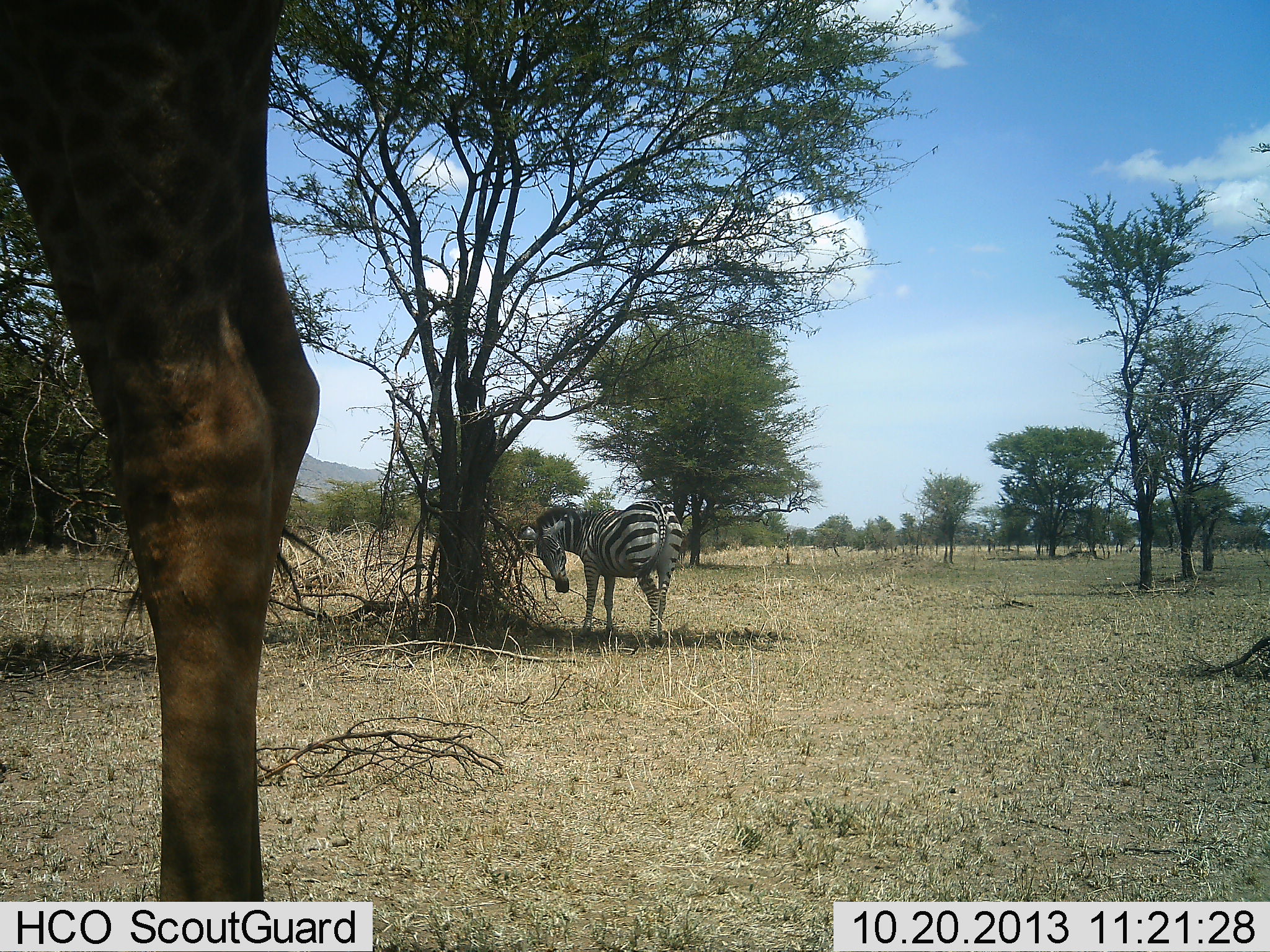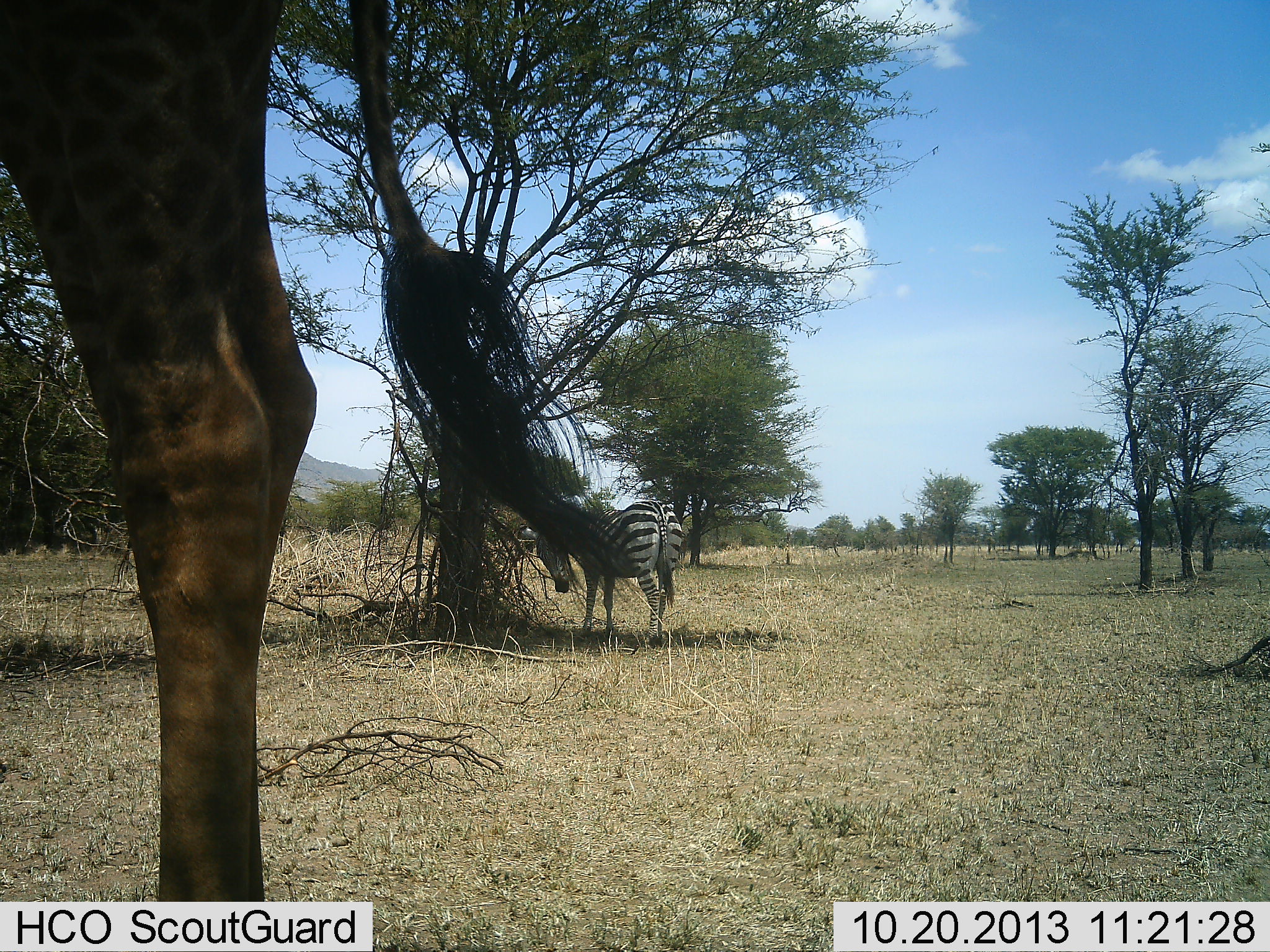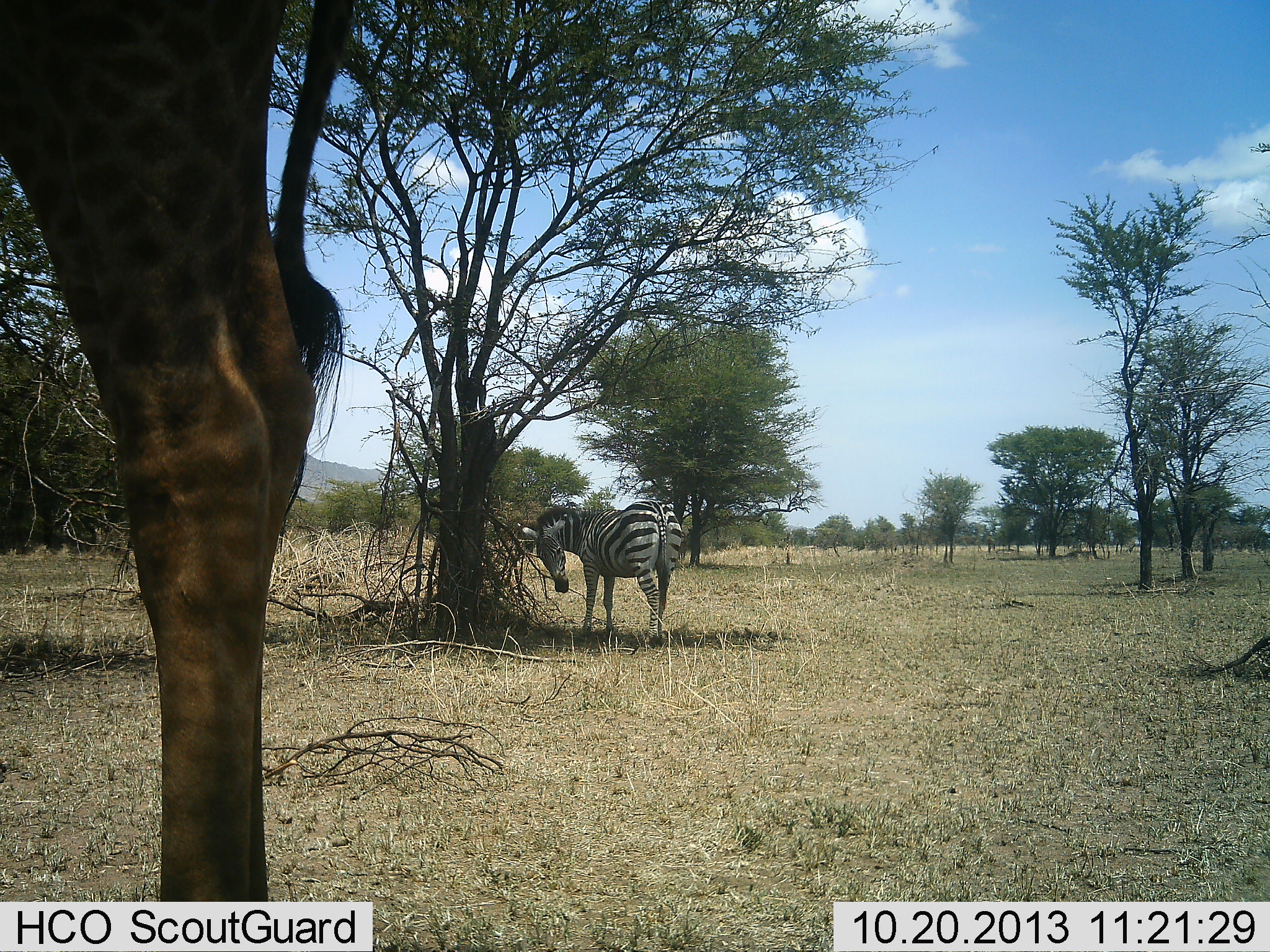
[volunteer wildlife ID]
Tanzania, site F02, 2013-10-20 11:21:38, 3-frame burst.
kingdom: Animalia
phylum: Chordata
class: Mammalia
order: Artiodactyla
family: Giraffidae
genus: Giraffa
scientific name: Giraffa camelopardalis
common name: giraffe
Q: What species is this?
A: Giraffe (Giraffa camelopardalis).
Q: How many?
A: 1.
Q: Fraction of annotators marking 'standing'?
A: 100%.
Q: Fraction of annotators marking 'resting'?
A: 0%.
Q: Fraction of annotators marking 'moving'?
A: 0%.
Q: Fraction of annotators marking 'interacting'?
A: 0%.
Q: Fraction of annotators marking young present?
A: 0%.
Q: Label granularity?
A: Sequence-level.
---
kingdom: Animalia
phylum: Chordata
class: Mammalia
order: Perissodactyla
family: Equidae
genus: Equus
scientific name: Equus quagga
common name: plains zebra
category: zebra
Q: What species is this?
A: Zebra (plains zebra) (Equus quagga).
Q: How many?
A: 1.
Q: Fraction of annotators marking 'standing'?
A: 100%.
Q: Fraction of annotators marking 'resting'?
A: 8%.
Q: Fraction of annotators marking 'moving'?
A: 0%.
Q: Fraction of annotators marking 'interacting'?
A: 0%.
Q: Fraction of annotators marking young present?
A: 0%.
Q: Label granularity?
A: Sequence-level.